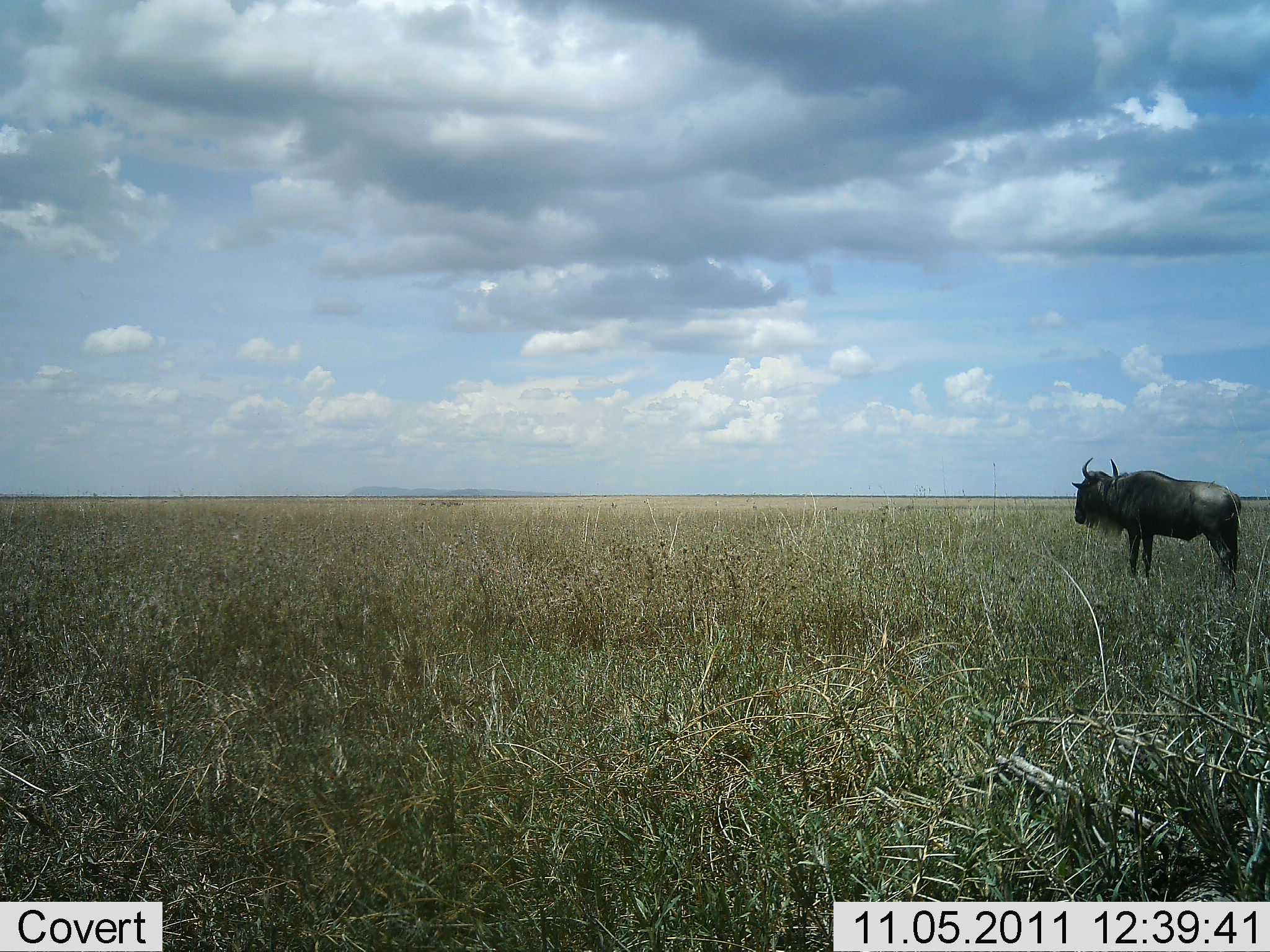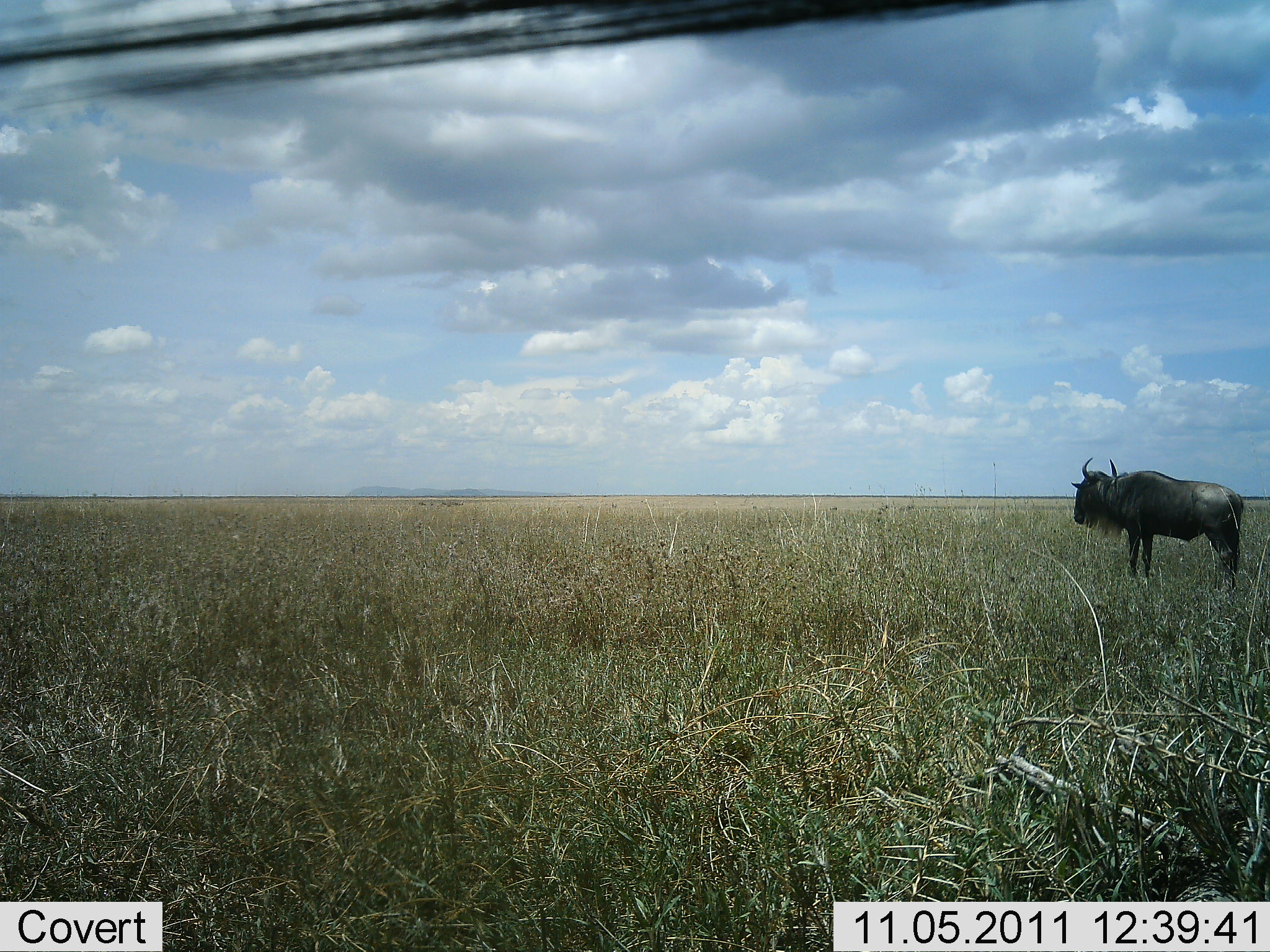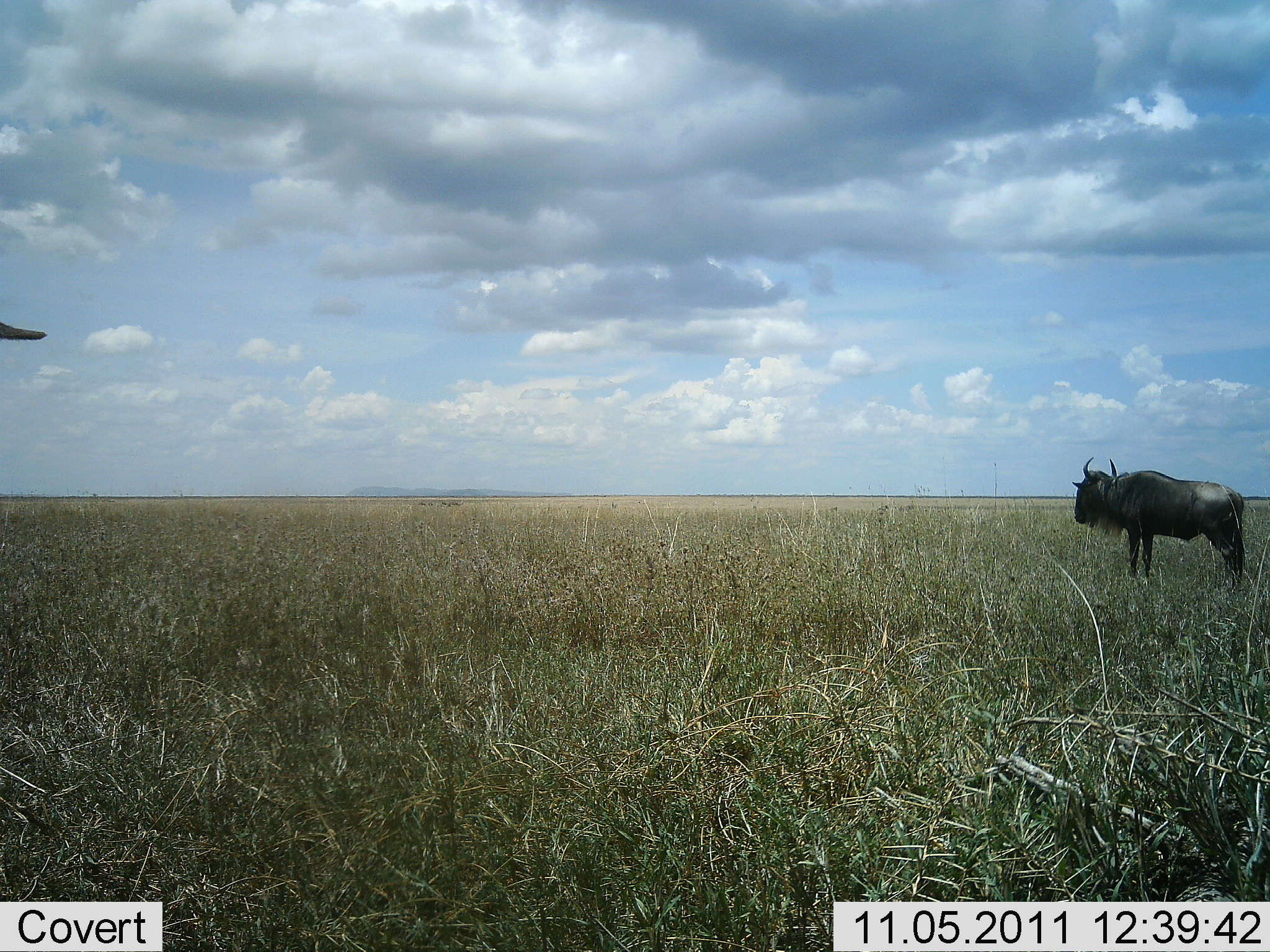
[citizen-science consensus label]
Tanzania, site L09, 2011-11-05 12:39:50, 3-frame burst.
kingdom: Animalia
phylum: Chordata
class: Mammalia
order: Artiodactyla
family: Bovidae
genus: Connochaetes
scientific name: Connochaetes taurinus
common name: blue wildebeest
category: wildebeest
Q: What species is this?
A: Wildebeest (blue wildebeest) (Connochaetes taurinus).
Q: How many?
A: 1.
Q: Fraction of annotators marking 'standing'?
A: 100%.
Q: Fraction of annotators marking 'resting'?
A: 0%.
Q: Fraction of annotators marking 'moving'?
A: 0%.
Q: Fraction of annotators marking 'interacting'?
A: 0%.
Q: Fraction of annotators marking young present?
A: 0%.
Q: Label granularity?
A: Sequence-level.